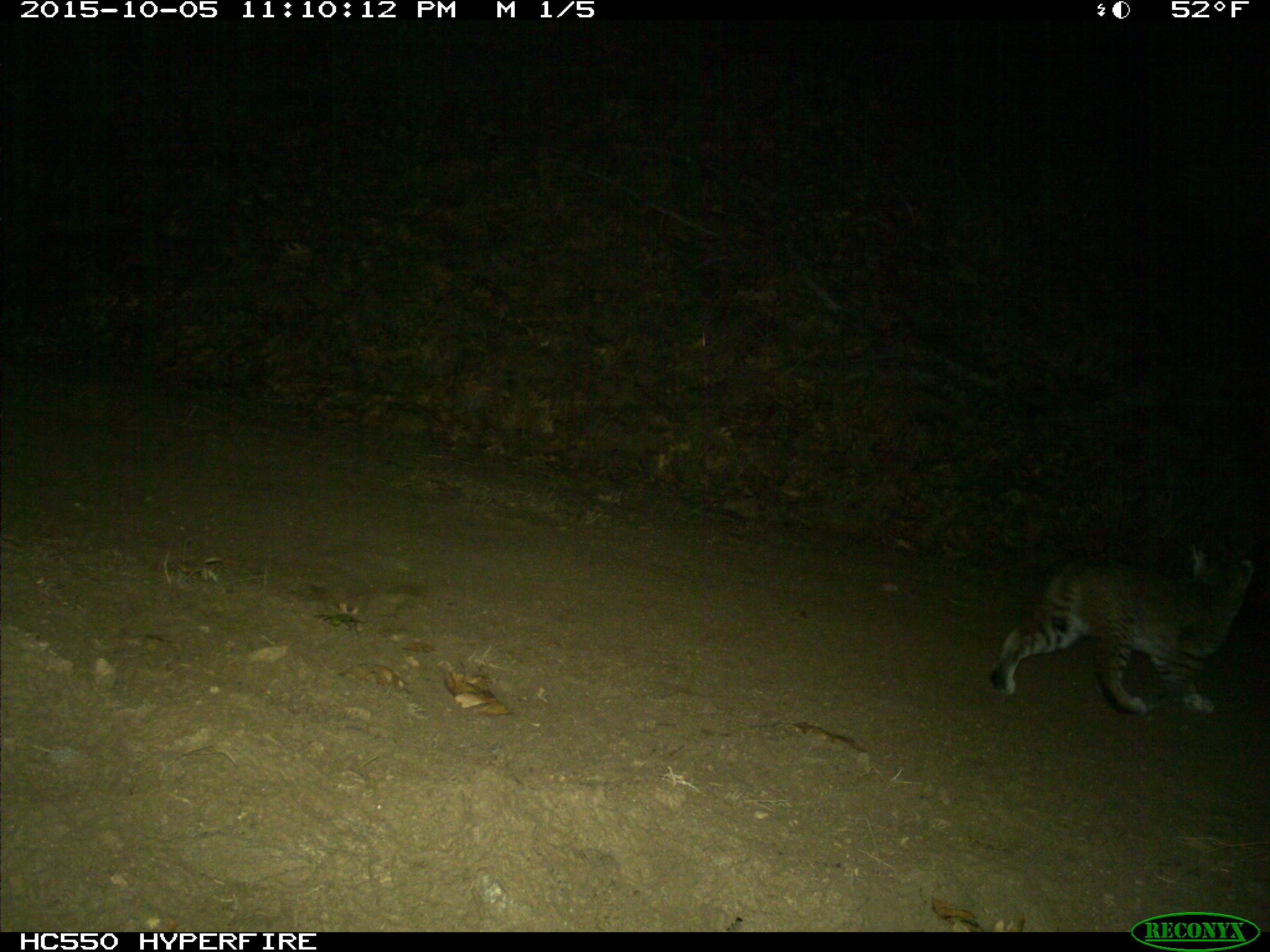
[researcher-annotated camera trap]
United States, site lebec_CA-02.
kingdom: Animalia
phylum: Chordata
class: Mammalia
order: Carnivora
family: Felidae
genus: Lynx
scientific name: Lynx rufus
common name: bobcat